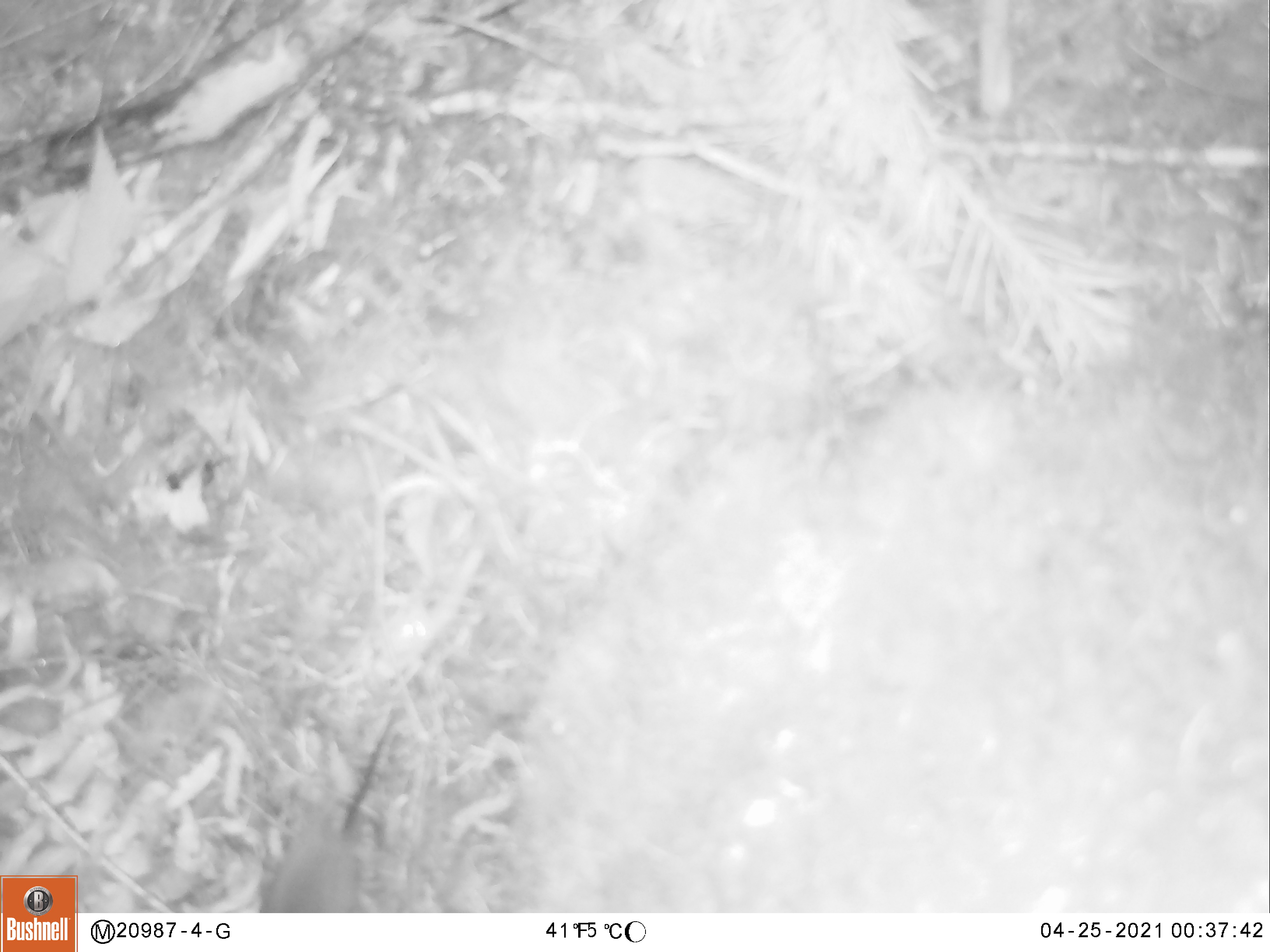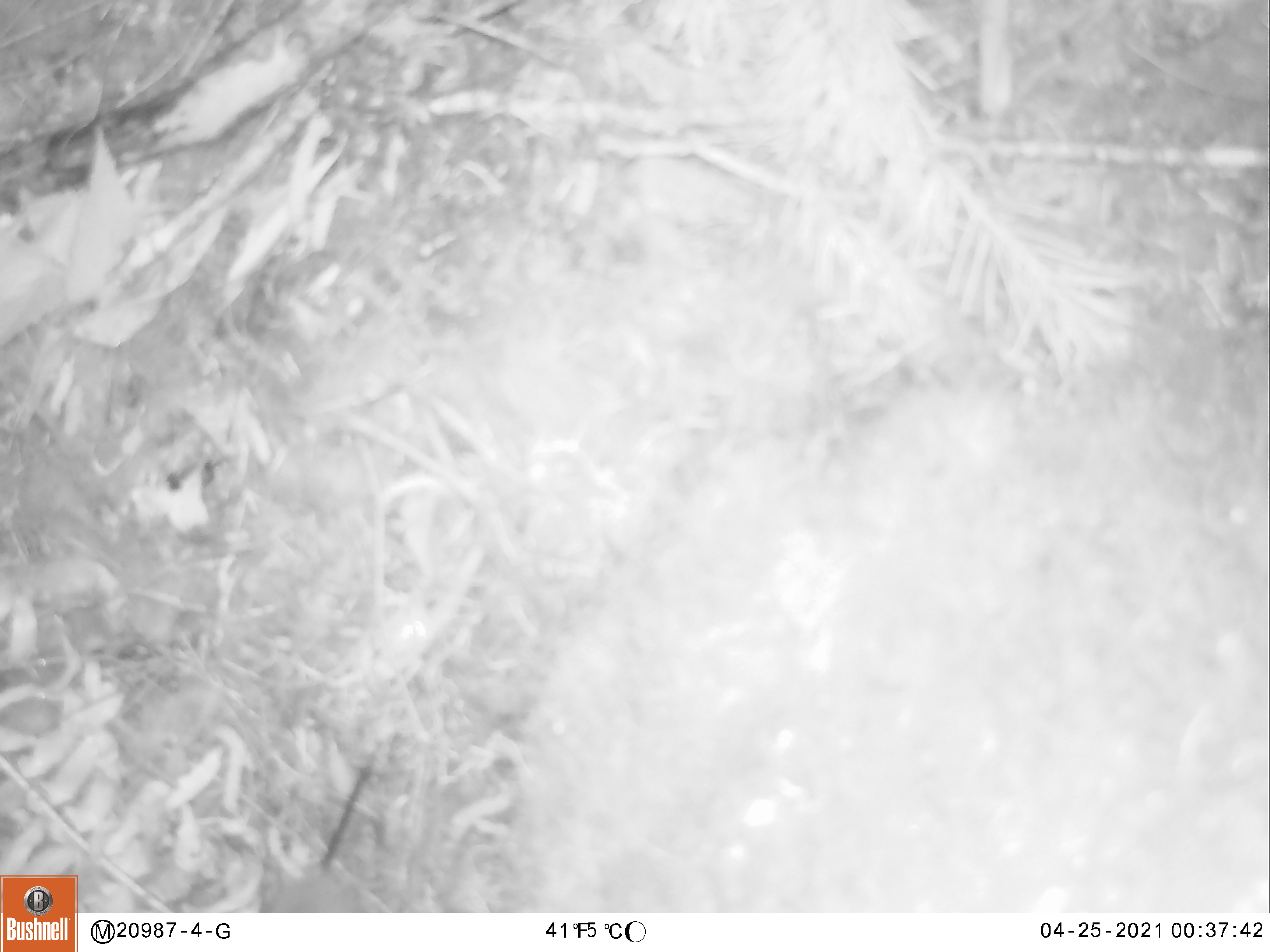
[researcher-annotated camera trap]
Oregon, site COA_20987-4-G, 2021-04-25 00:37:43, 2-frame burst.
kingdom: Animalia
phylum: Chordata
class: Mammalia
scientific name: Mammalia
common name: small mammal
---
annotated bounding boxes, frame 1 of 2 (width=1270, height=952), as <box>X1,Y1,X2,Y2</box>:
small mammal: <box>259,712,402,909</box>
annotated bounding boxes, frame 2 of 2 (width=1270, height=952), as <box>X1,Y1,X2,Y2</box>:
small mammal: <box>252,749,389,910</box>